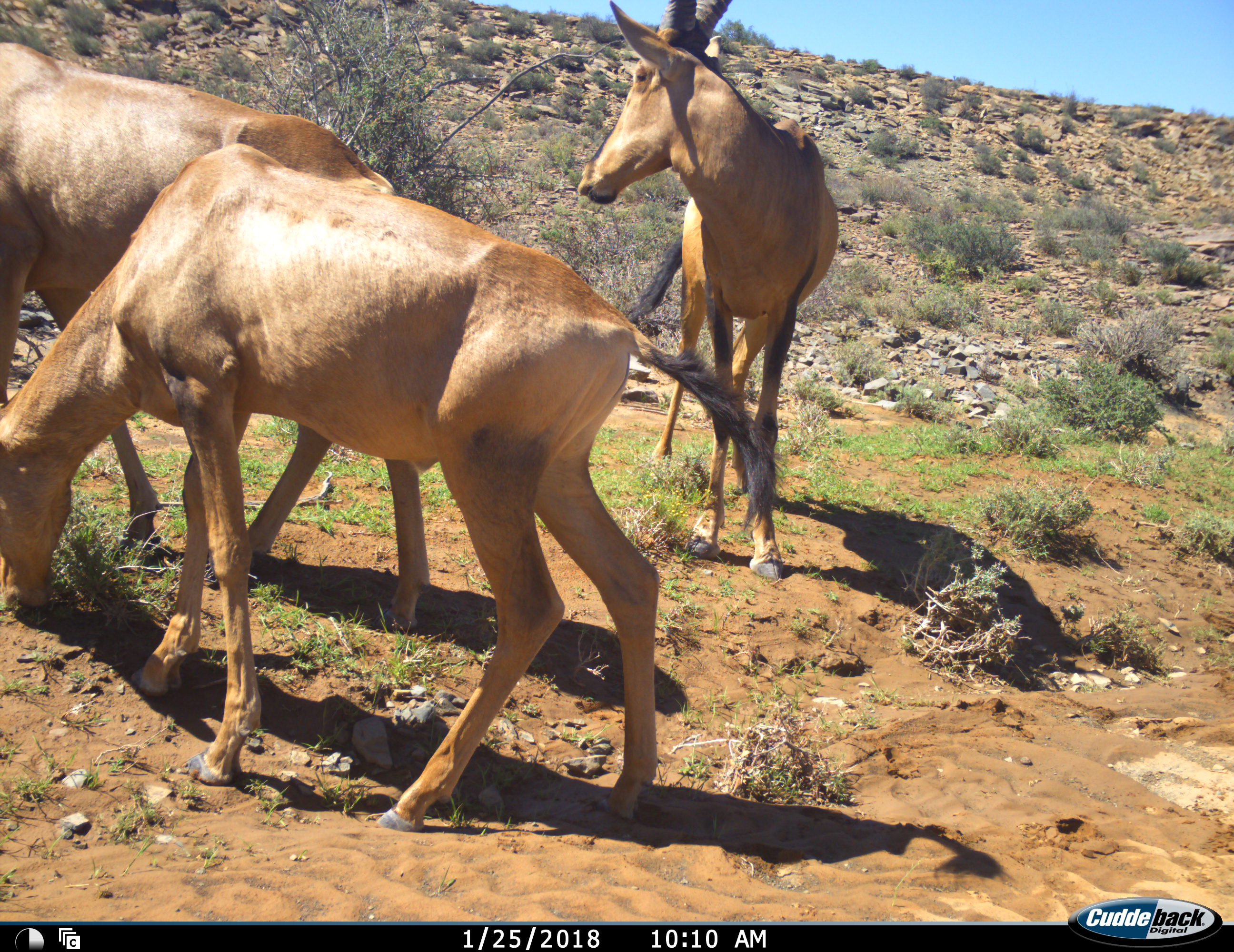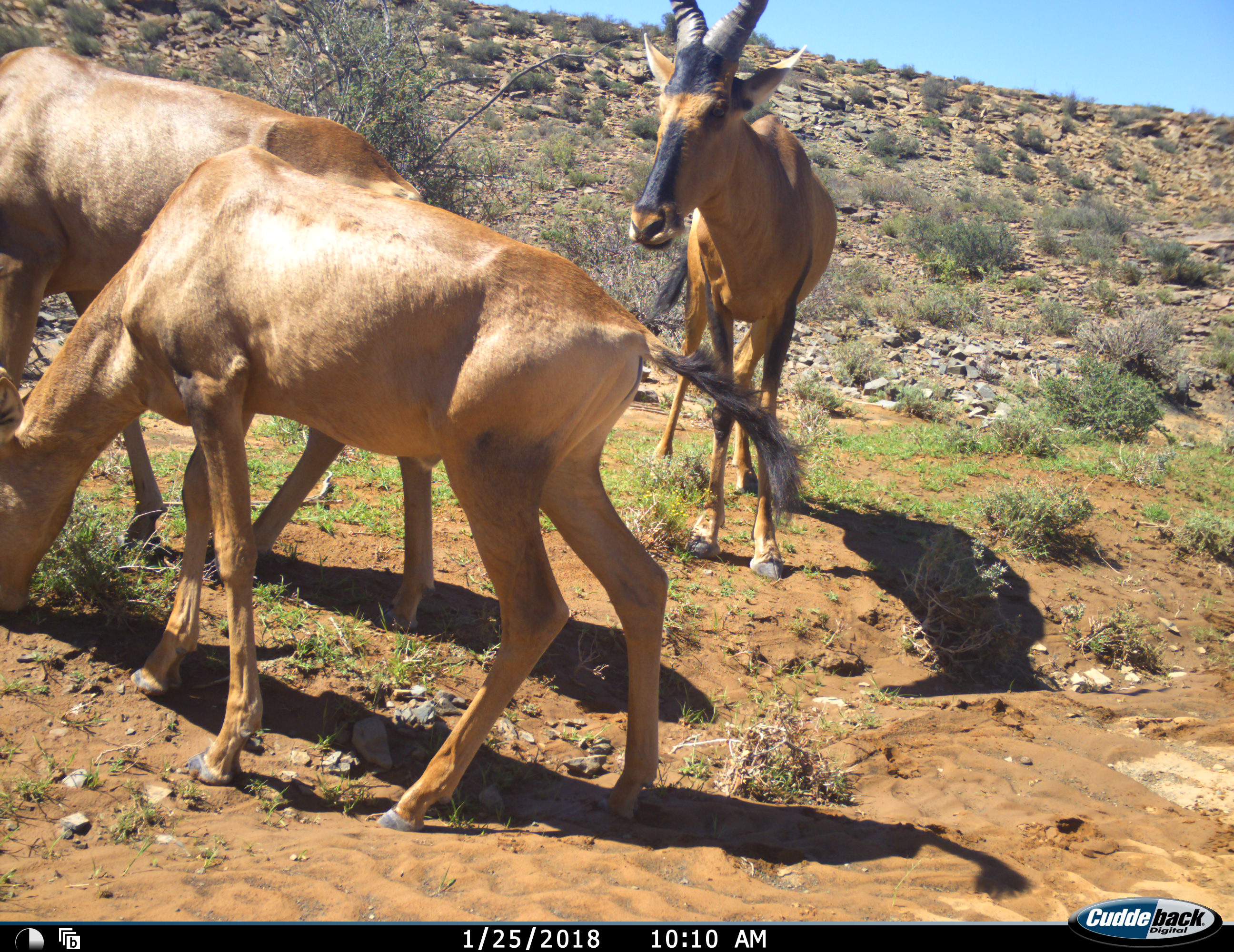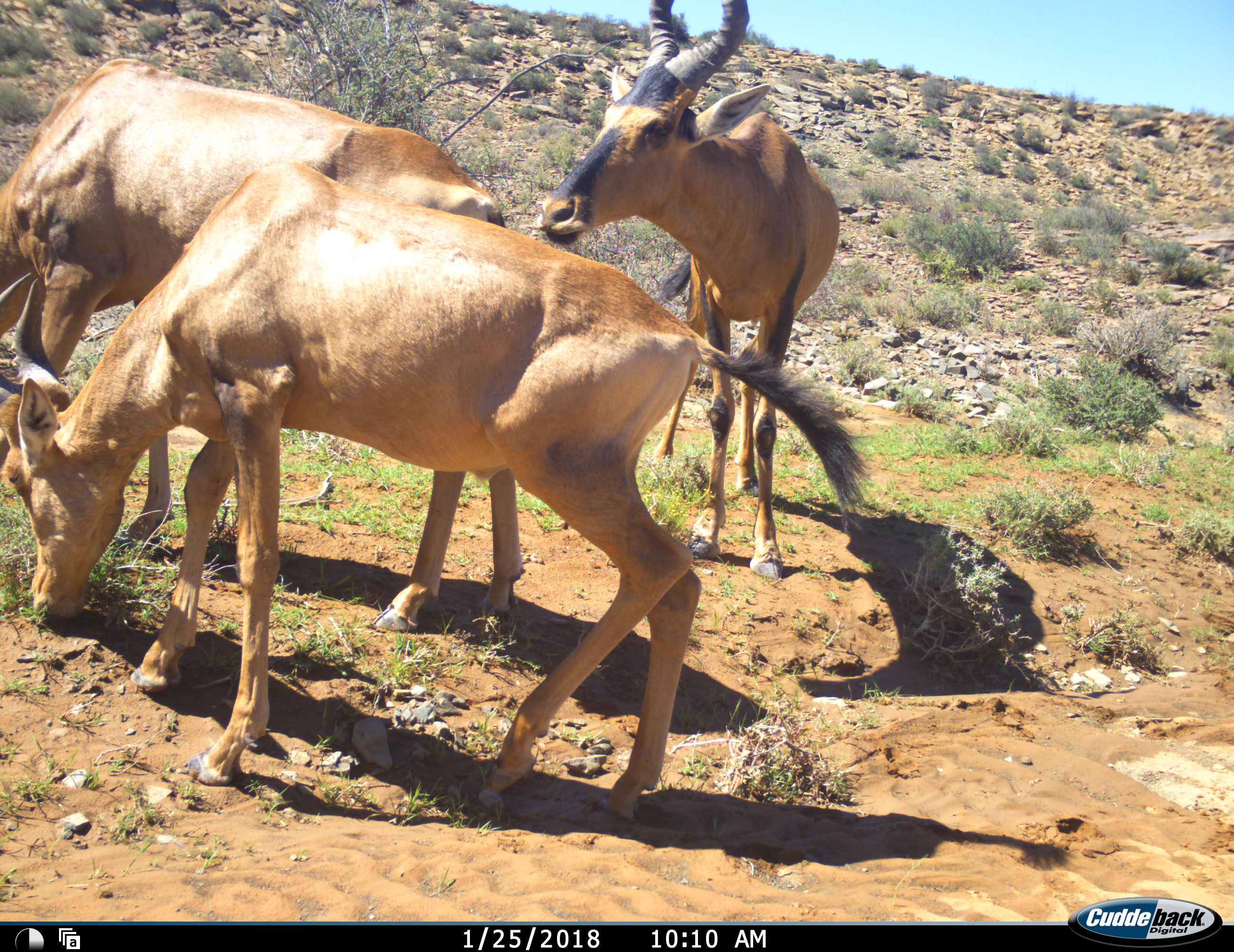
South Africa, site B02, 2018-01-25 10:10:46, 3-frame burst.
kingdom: Animalia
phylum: Chordata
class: Mammalia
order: Artiodactyla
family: Bovidae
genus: Alcelaphus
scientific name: Alcelaphus buselaphus caama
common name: red hartebeest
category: hartebeestred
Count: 3.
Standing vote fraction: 82%.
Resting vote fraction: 0%.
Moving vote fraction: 9%.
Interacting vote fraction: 18%.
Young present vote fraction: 27%.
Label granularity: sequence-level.